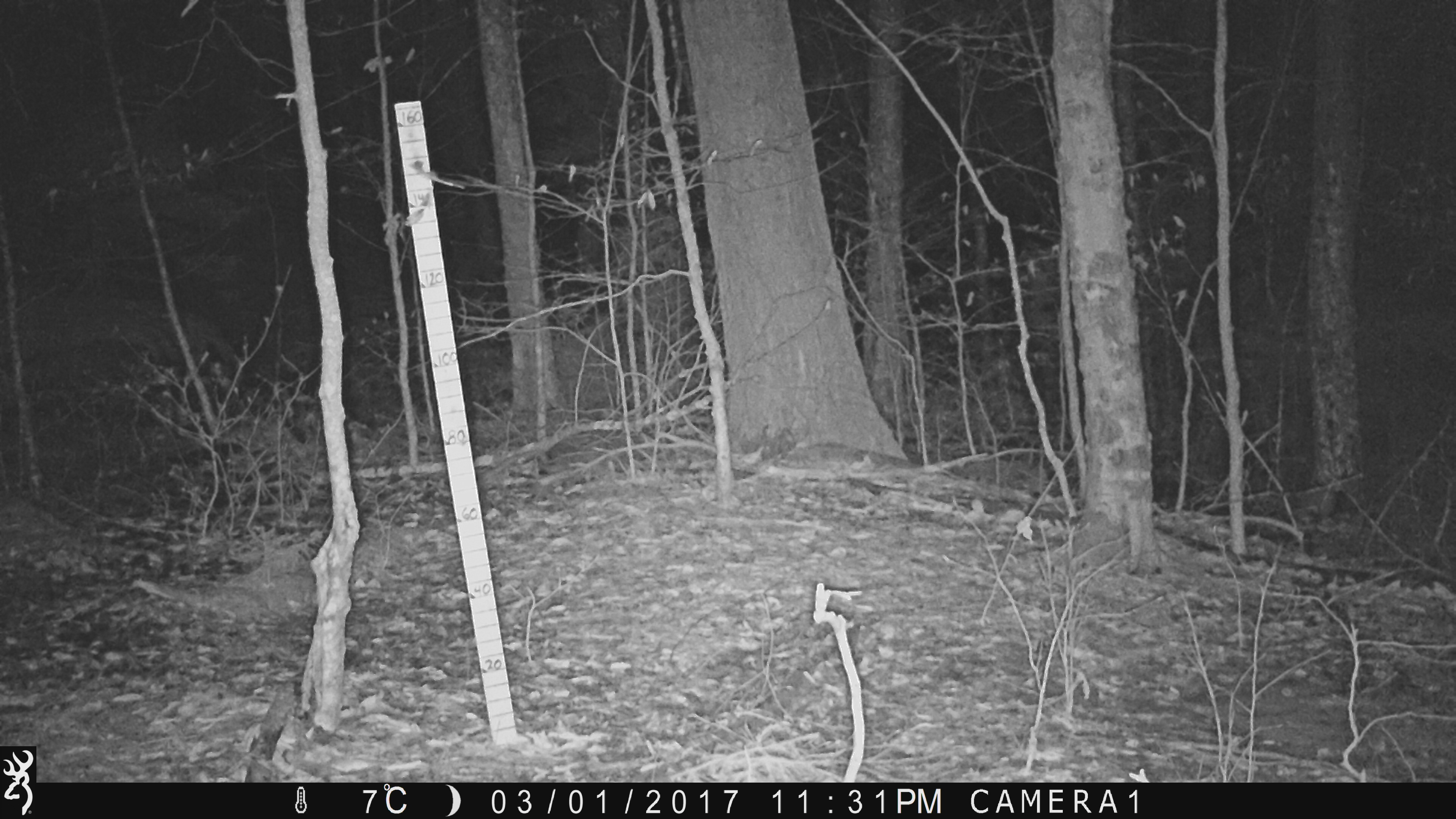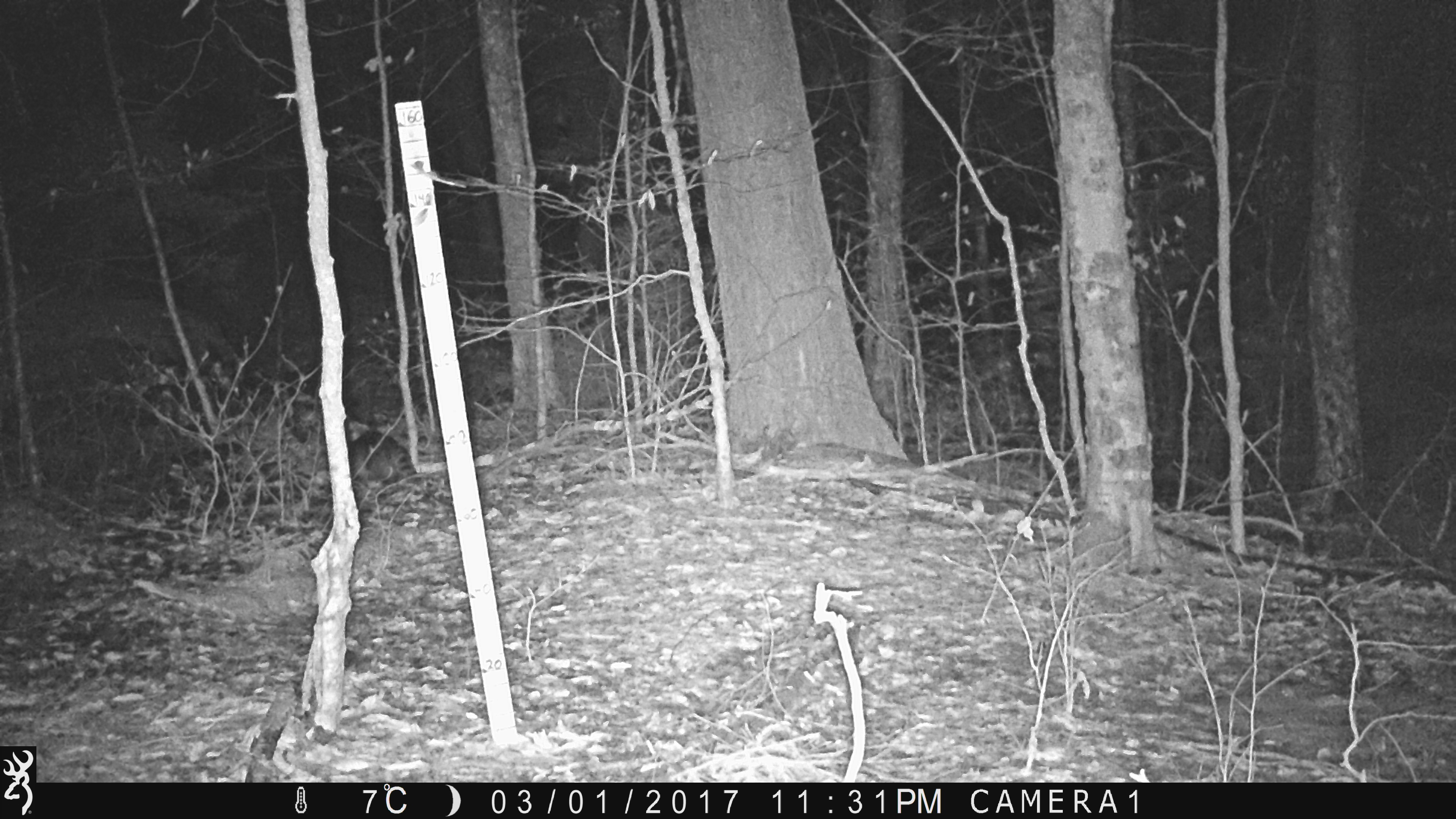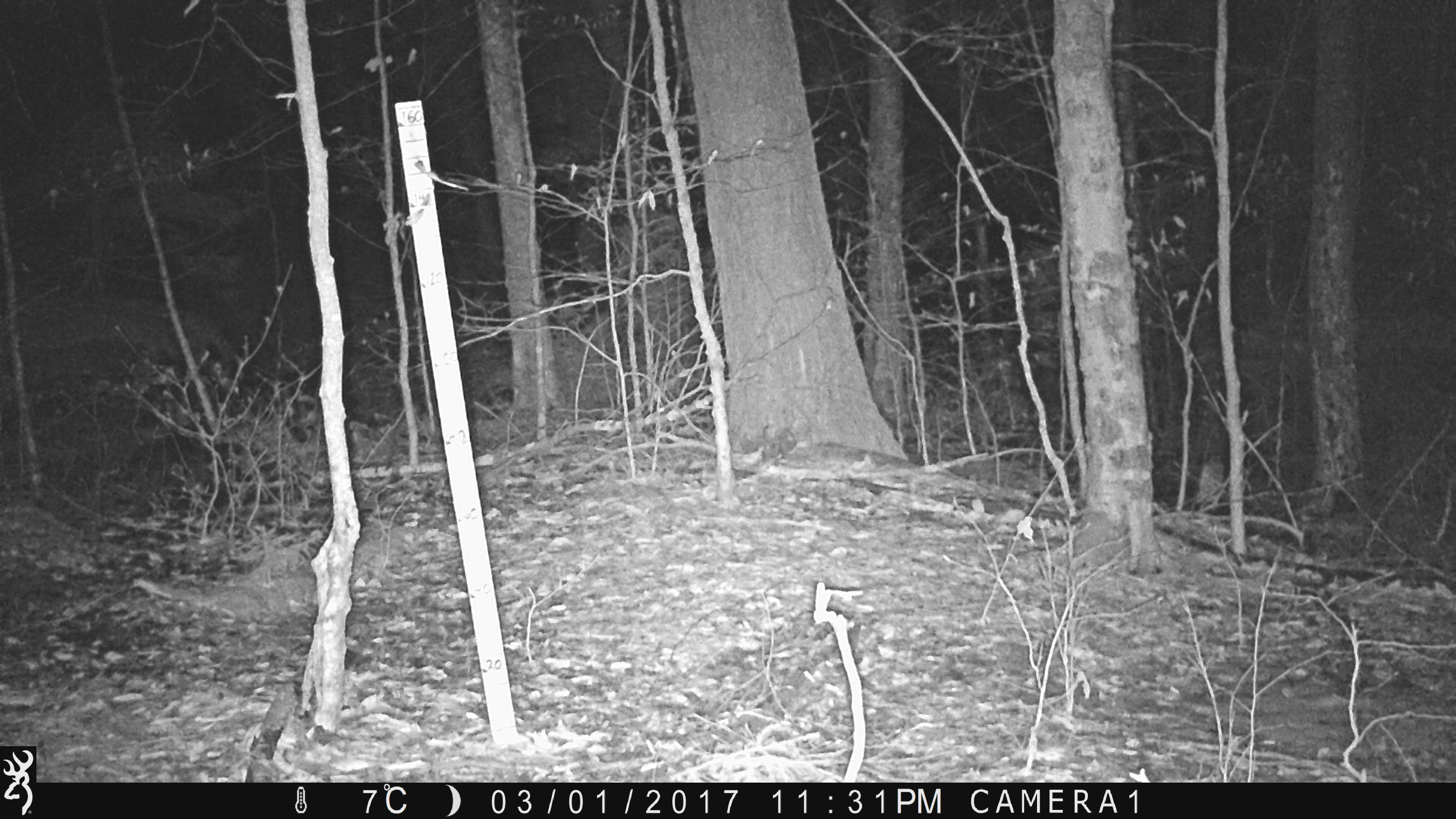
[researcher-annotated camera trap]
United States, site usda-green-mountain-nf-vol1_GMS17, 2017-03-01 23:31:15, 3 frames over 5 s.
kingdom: Animalia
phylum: Chordata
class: Mammalia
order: Carnivora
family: Procyonidae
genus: Procyon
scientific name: Procyon lotor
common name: raccoon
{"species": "raccoon (Procyon lotor)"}